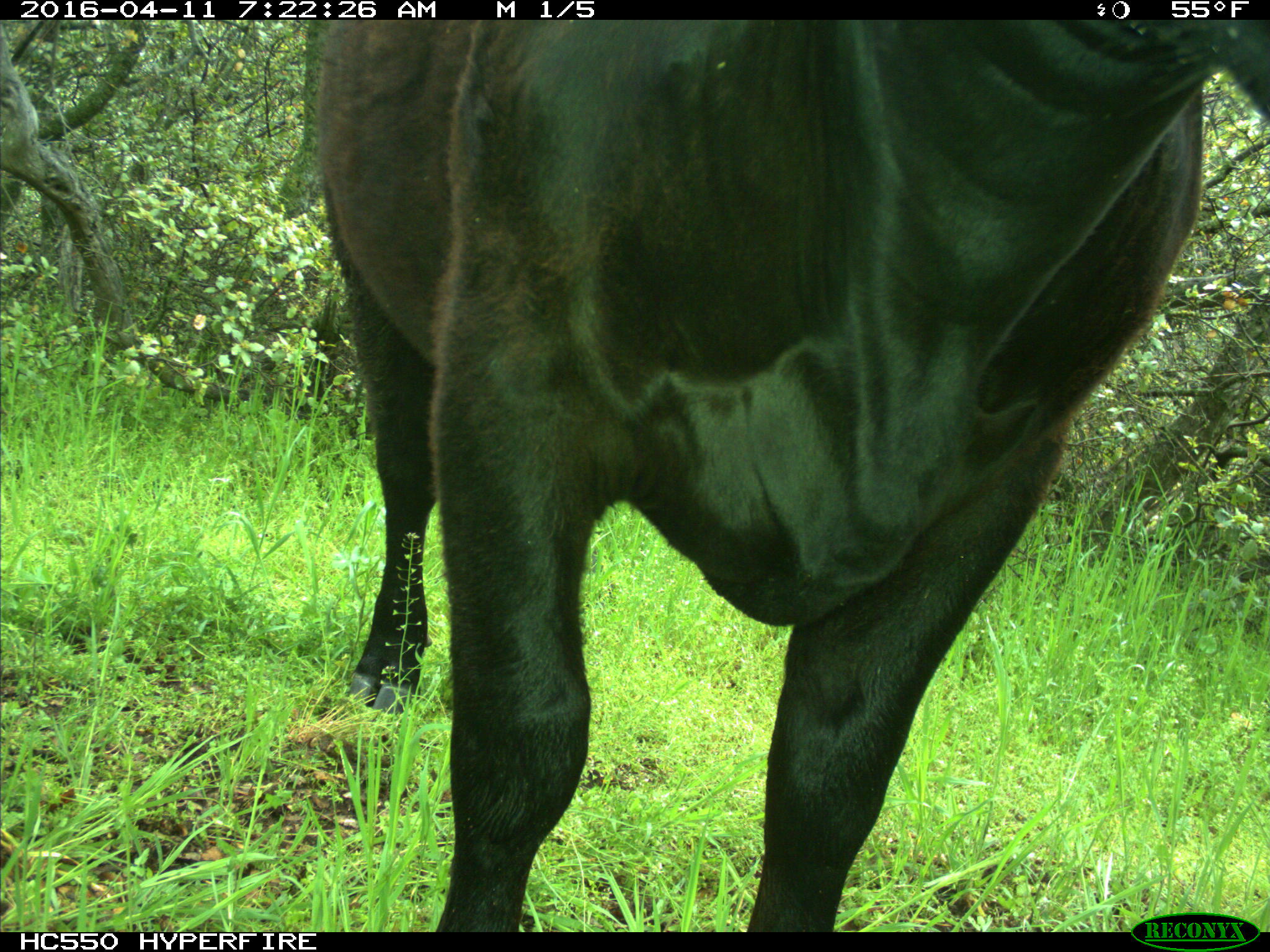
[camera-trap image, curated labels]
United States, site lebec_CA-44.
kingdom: Animalia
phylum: Chordata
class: Mammalia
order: Artiodactyla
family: Bovidae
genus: Bos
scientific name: Bos taurus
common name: domestic cow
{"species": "Bos taurus (domestic cow)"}